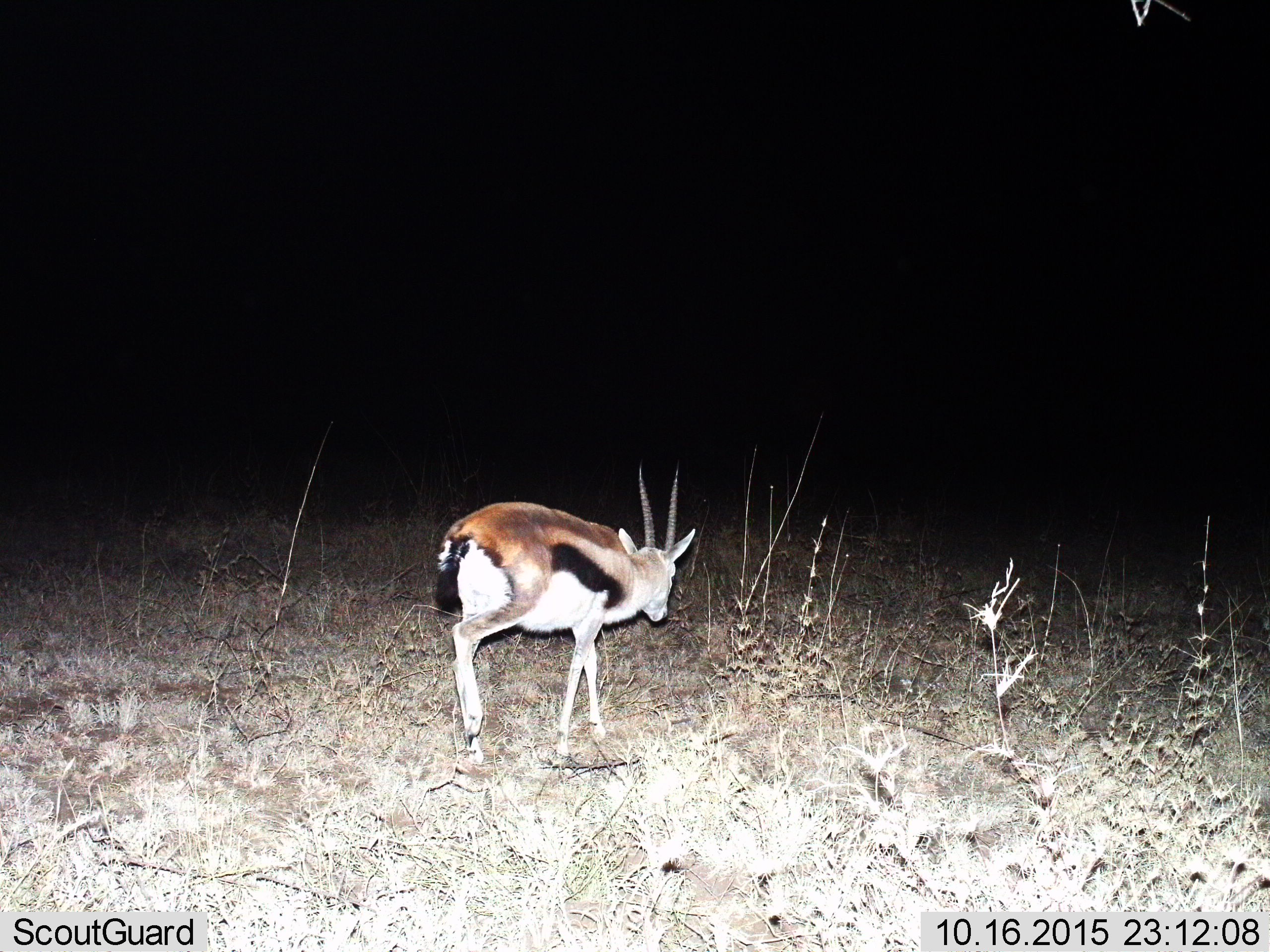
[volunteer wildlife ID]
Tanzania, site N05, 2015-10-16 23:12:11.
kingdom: Animalia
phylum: Chordata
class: Mammalia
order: Artiodactyla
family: Bovidae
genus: Eudorcas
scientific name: Eudorcas thomsonii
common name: thomson's gazelle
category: gazellethomsons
Gazellethomsons (thomson's gazelle) (Eudorcas thomsonii), count 1. Behavior (volunteer vote fractions): standing 12%, resting 0%, moving 88%, interacting 12%. Young present (vote fraction): 0%. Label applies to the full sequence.